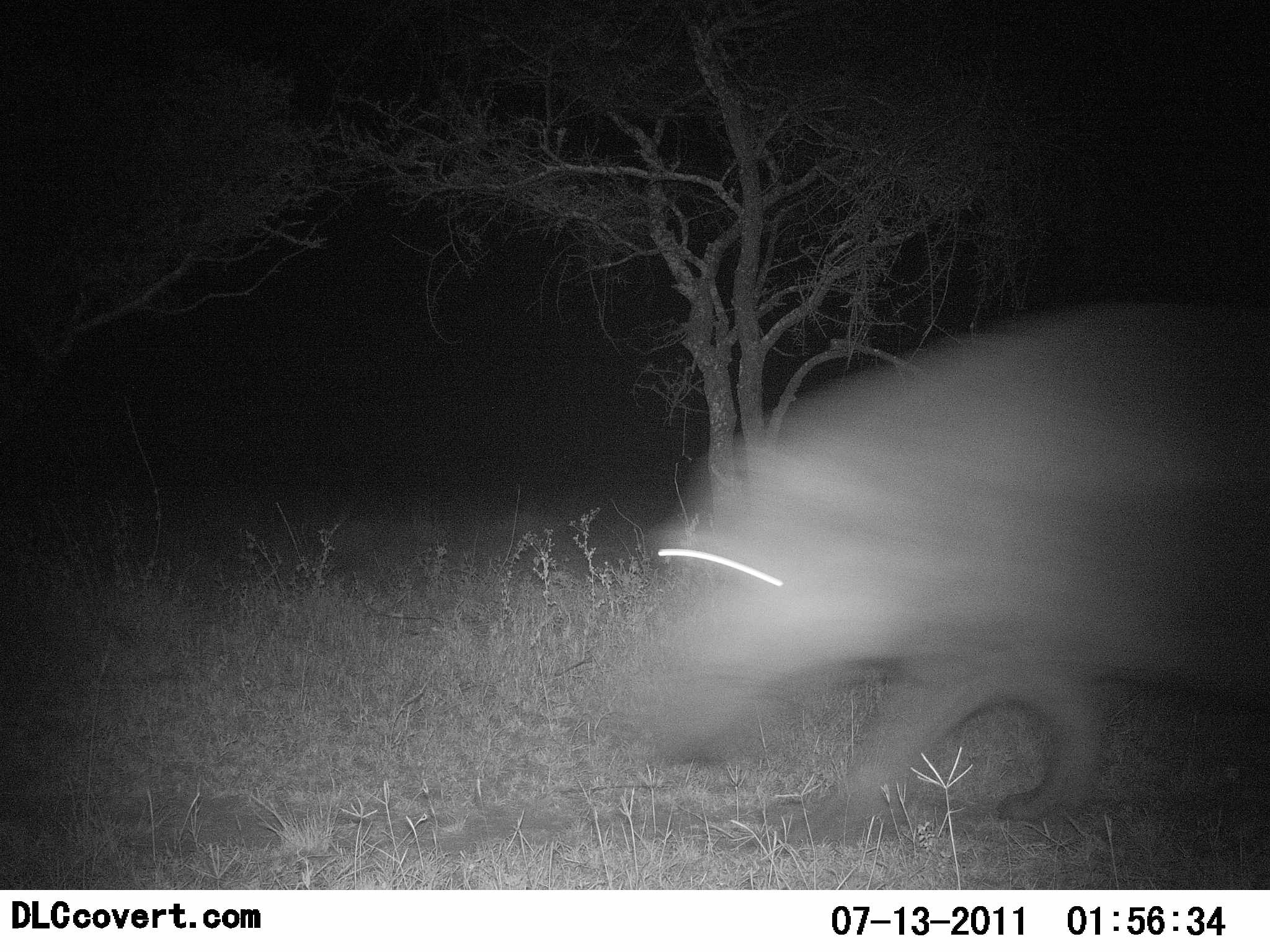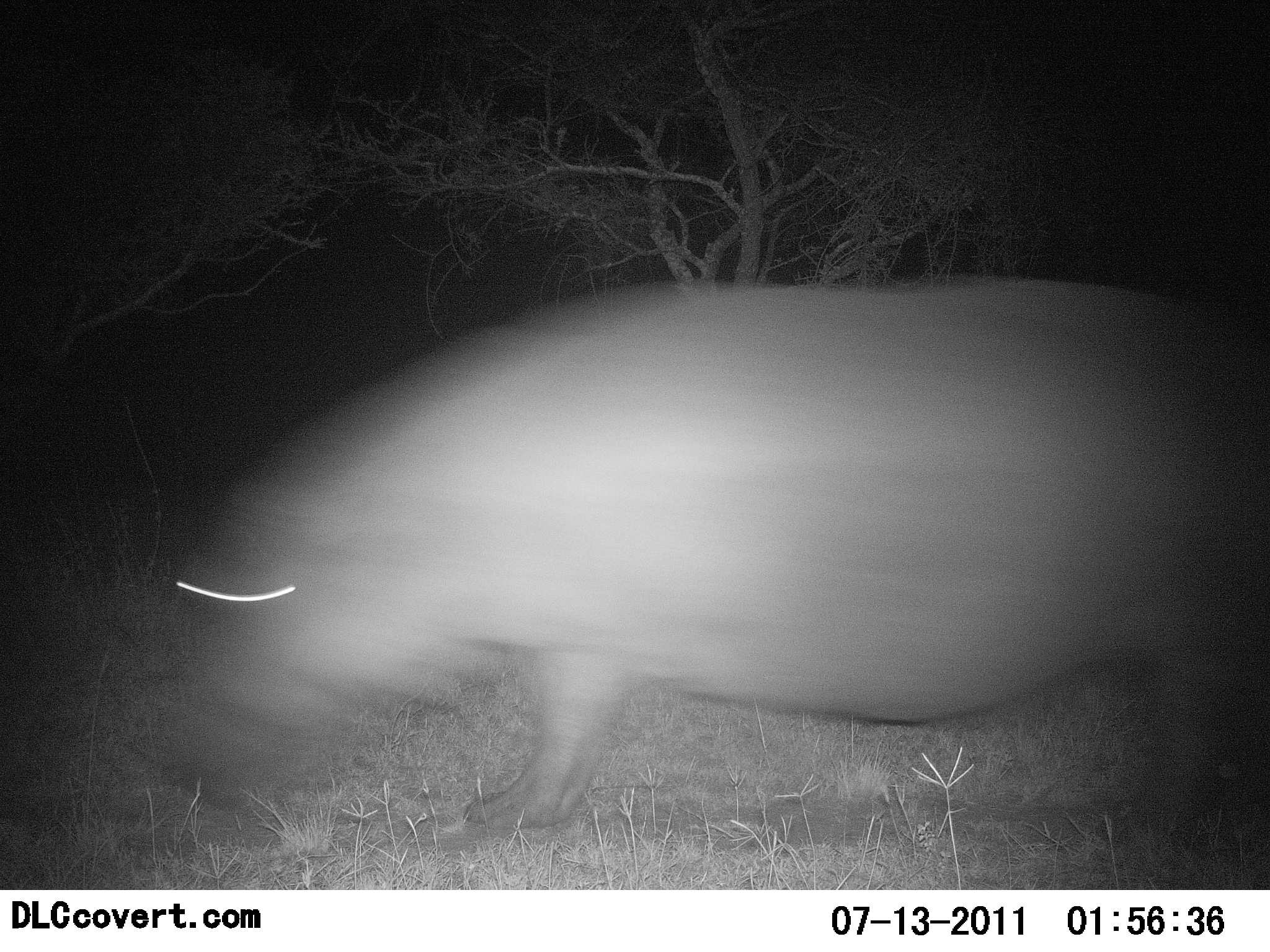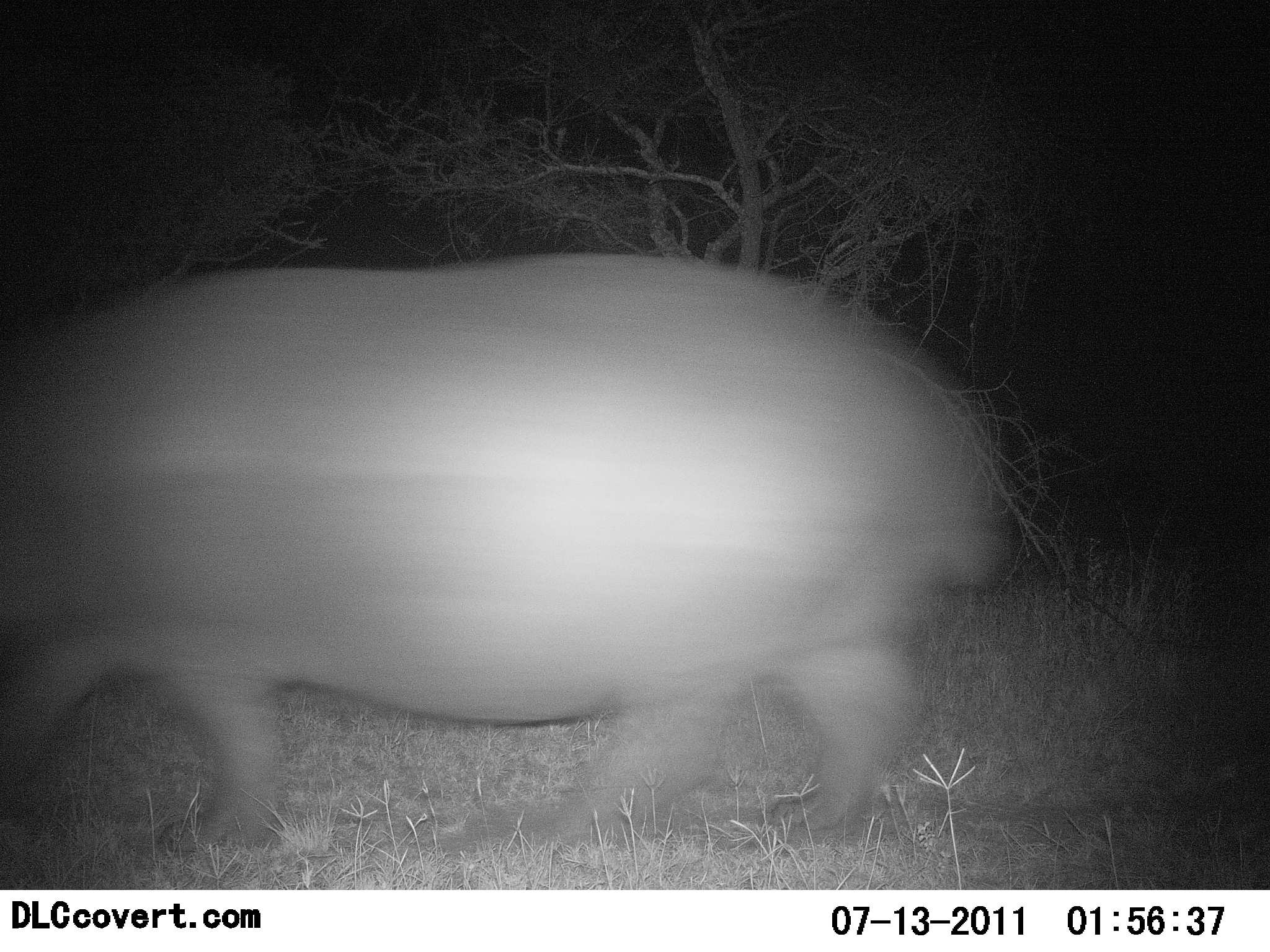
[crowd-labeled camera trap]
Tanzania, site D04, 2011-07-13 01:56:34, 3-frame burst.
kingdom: Animalia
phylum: Chordata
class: Mammalia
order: Artiodactyla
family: Hippopotamidae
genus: Hippopotamus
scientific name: Hippopotamus amphibius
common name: hippopotamus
Hippopotamus (Hippopotamus amphibius), count 1. Behavior (volunteer vote fractions): standing 0%, resting 0%, moving 92%, interacting 0%. Young present (vote fraction): 0%. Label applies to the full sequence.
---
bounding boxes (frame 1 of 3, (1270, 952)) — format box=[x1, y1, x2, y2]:
animal: box=[651, 300, 1267, 843]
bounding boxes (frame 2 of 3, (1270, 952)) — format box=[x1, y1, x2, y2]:
animal: box=[163, 284, 1270, 831]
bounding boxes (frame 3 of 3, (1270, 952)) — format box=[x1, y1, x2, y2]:
animal: box=[0, 254, 1009, 856]